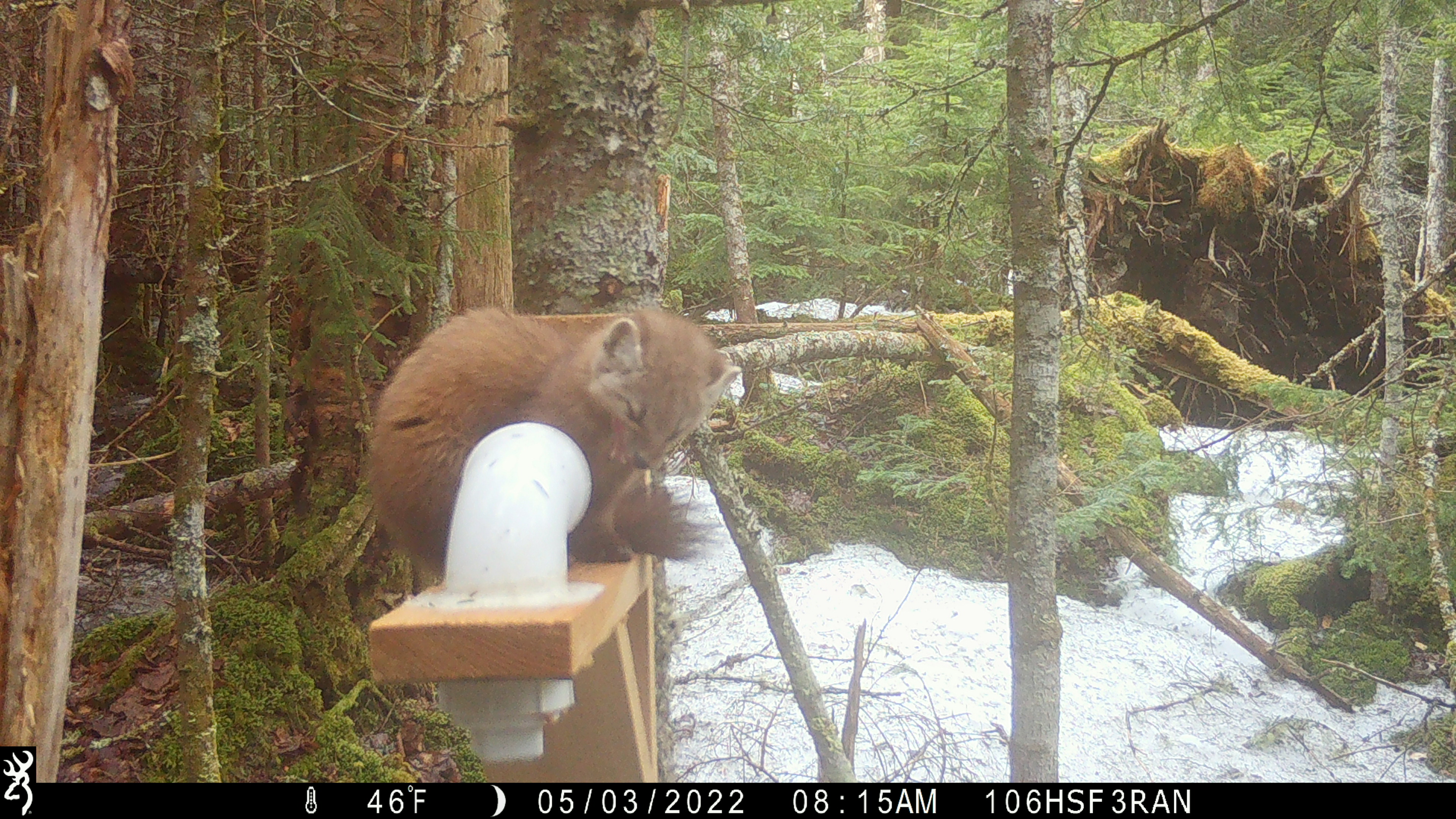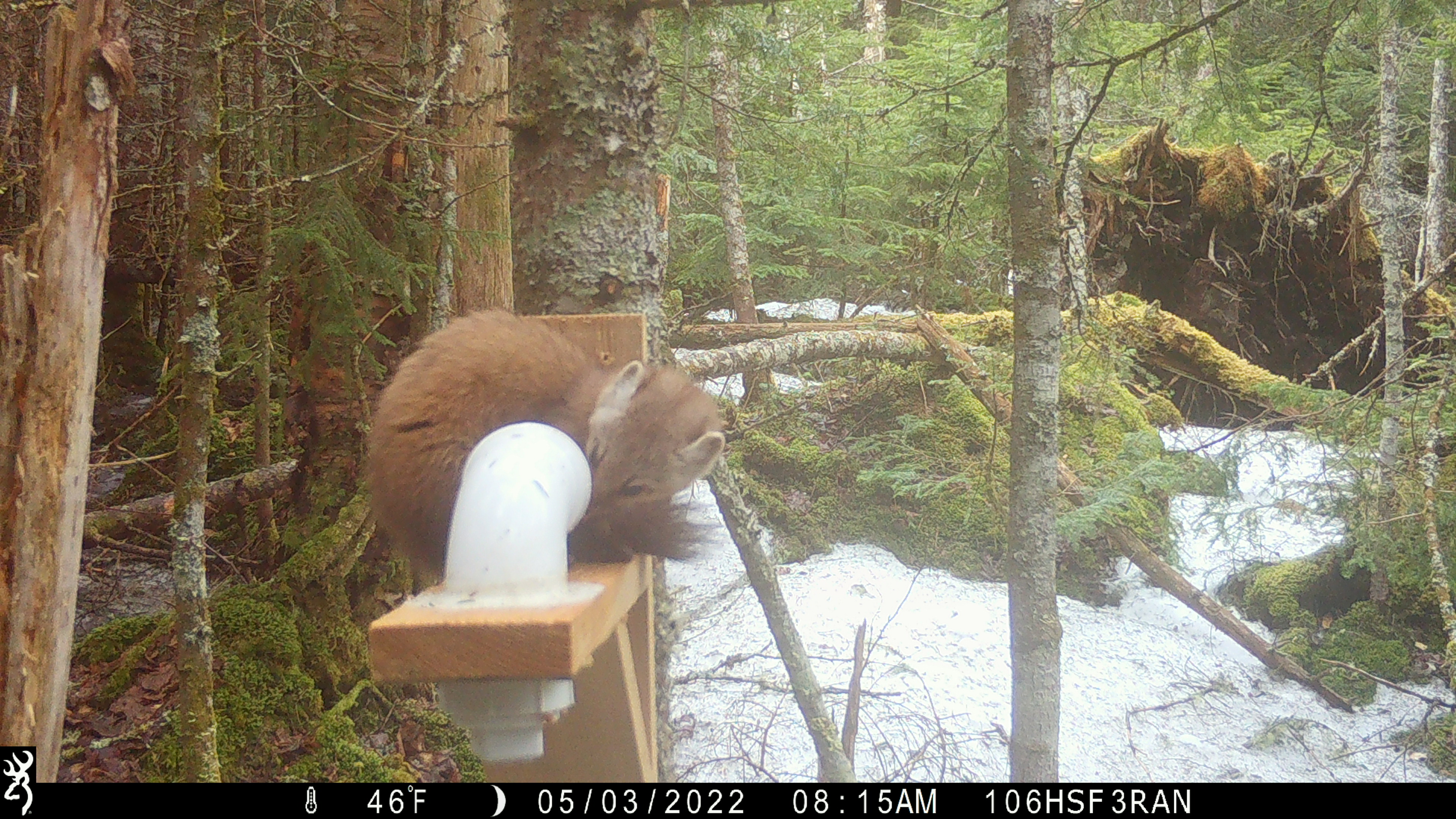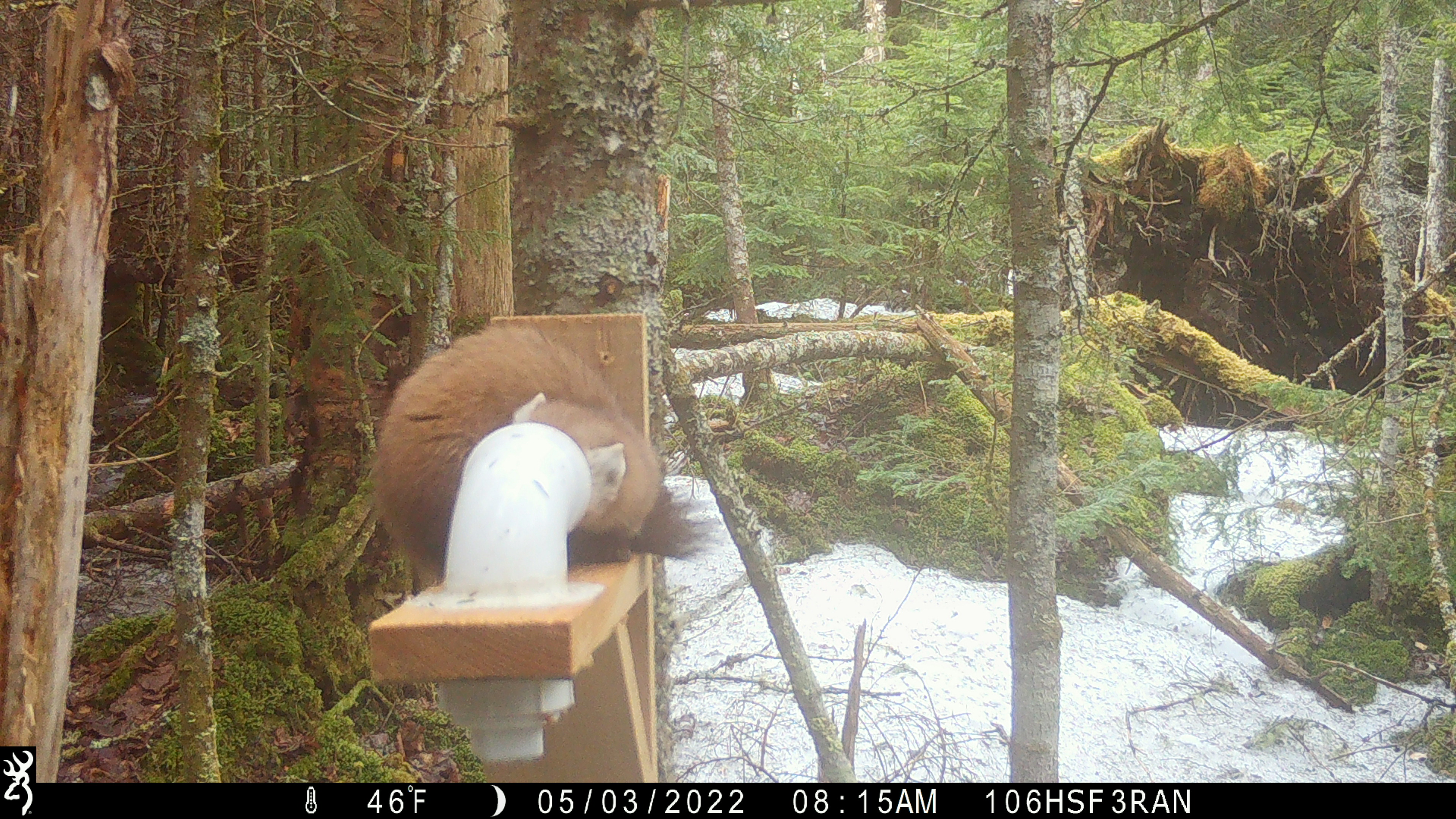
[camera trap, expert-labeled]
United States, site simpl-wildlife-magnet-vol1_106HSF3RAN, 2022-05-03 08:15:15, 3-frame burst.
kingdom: Animalia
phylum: Chordata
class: Mammalia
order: Carnivora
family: Mustelidae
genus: Martes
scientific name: Martes americana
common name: american marten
American marten (Martes americana).